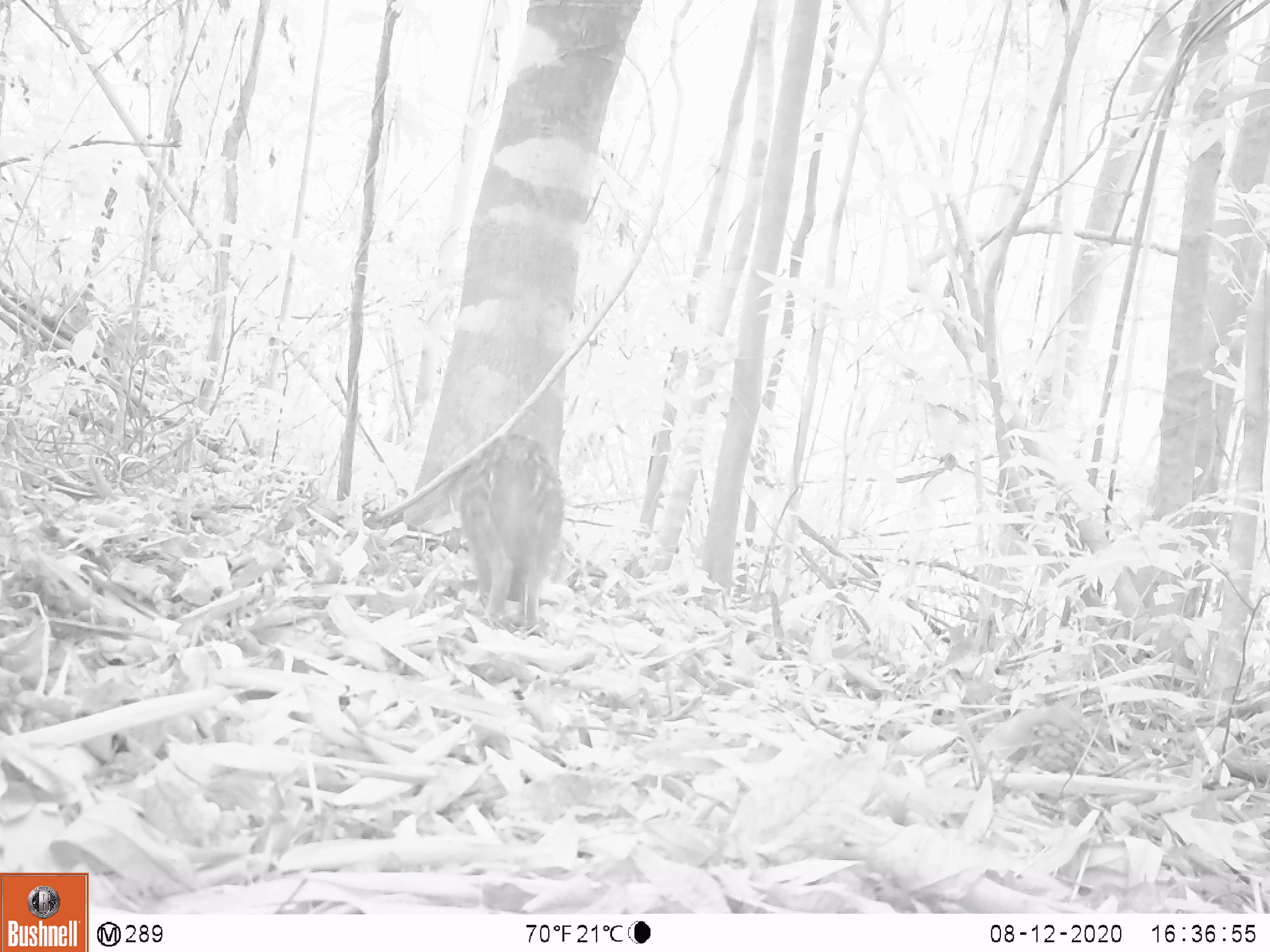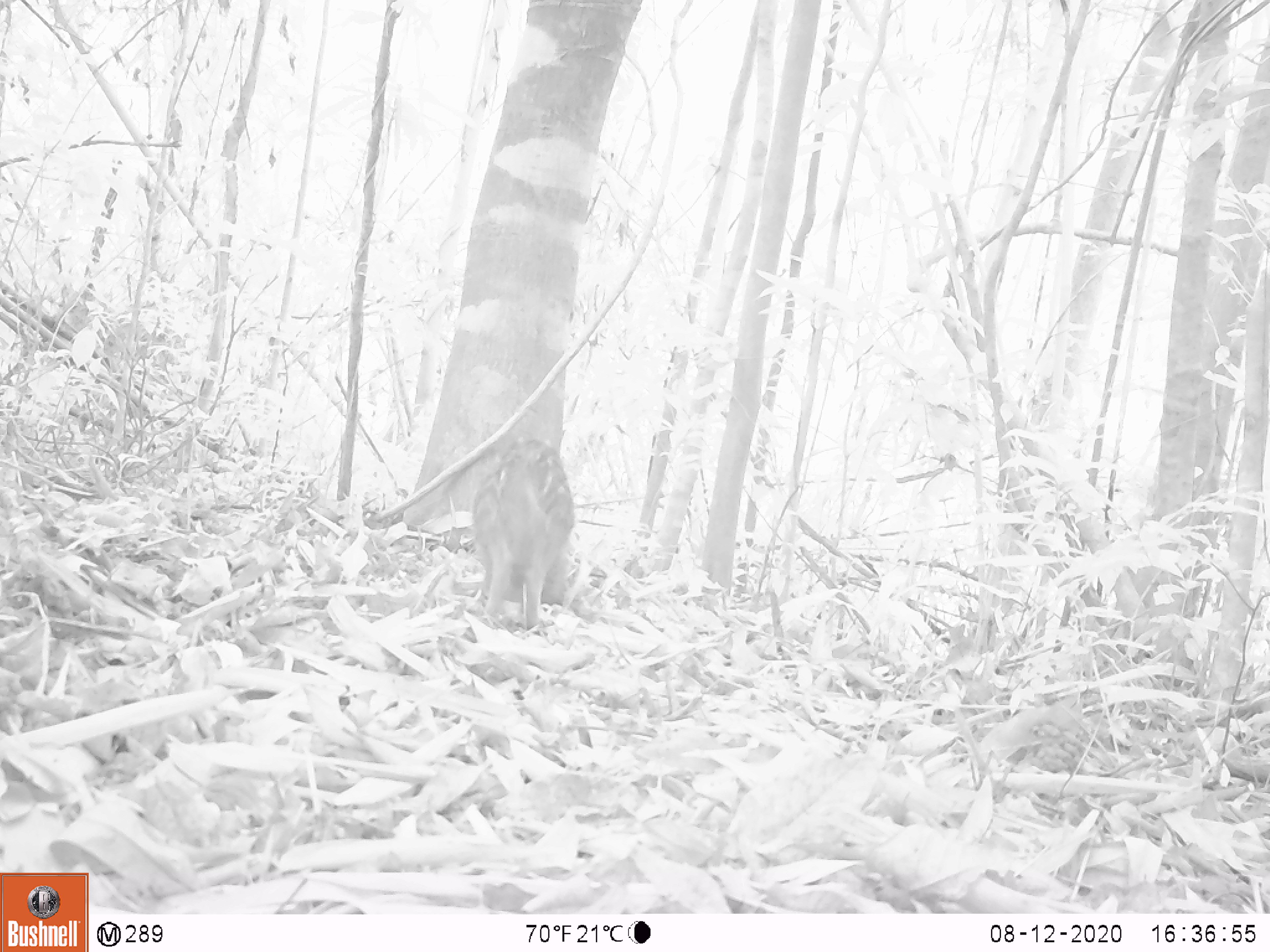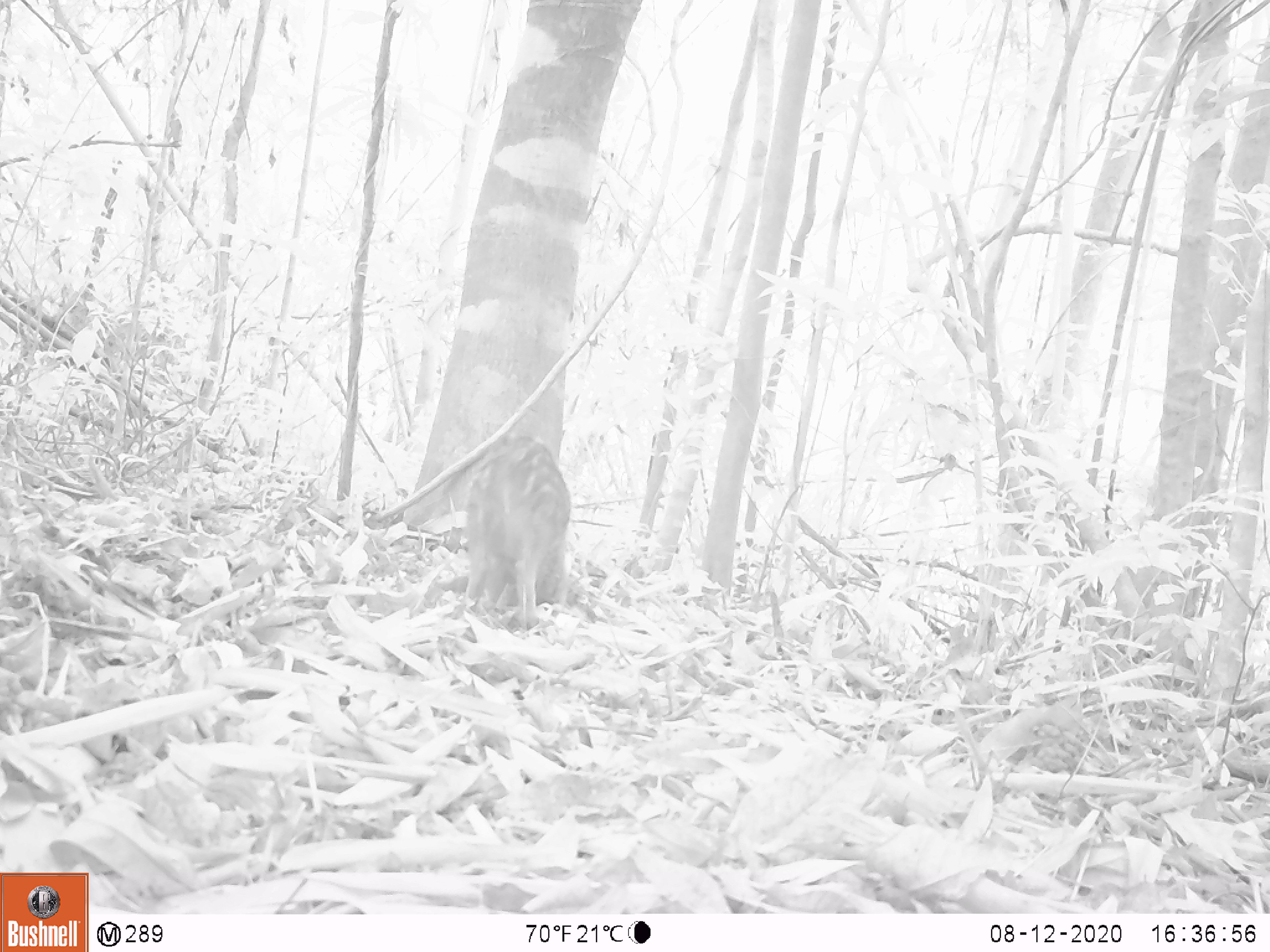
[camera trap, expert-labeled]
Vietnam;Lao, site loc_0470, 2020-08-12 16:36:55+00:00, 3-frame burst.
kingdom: Animalia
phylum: Chordata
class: Mammalia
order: Artiodactyla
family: Suidae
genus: Sus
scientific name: Sus scrofa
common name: eurasian wild pig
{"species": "eurasian wild pig (Sus scrofa)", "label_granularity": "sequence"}